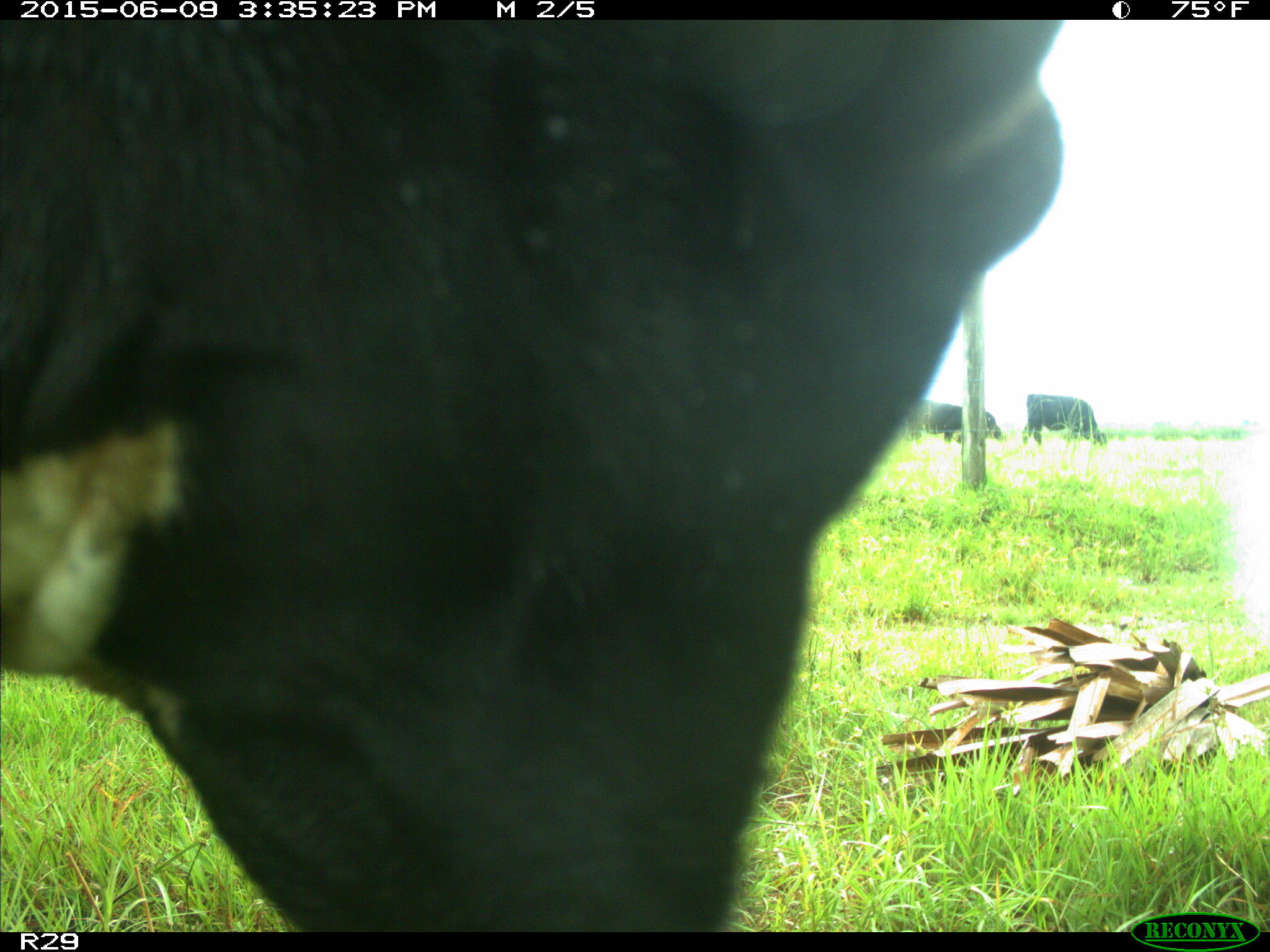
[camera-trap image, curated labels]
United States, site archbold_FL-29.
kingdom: Animalia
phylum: Chordata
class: Mammalia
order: Artiodactyla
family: Bovidae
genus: Bos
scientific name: Bos taurus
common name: domestic cow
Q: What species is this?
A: Bos taurus (domestic cow).